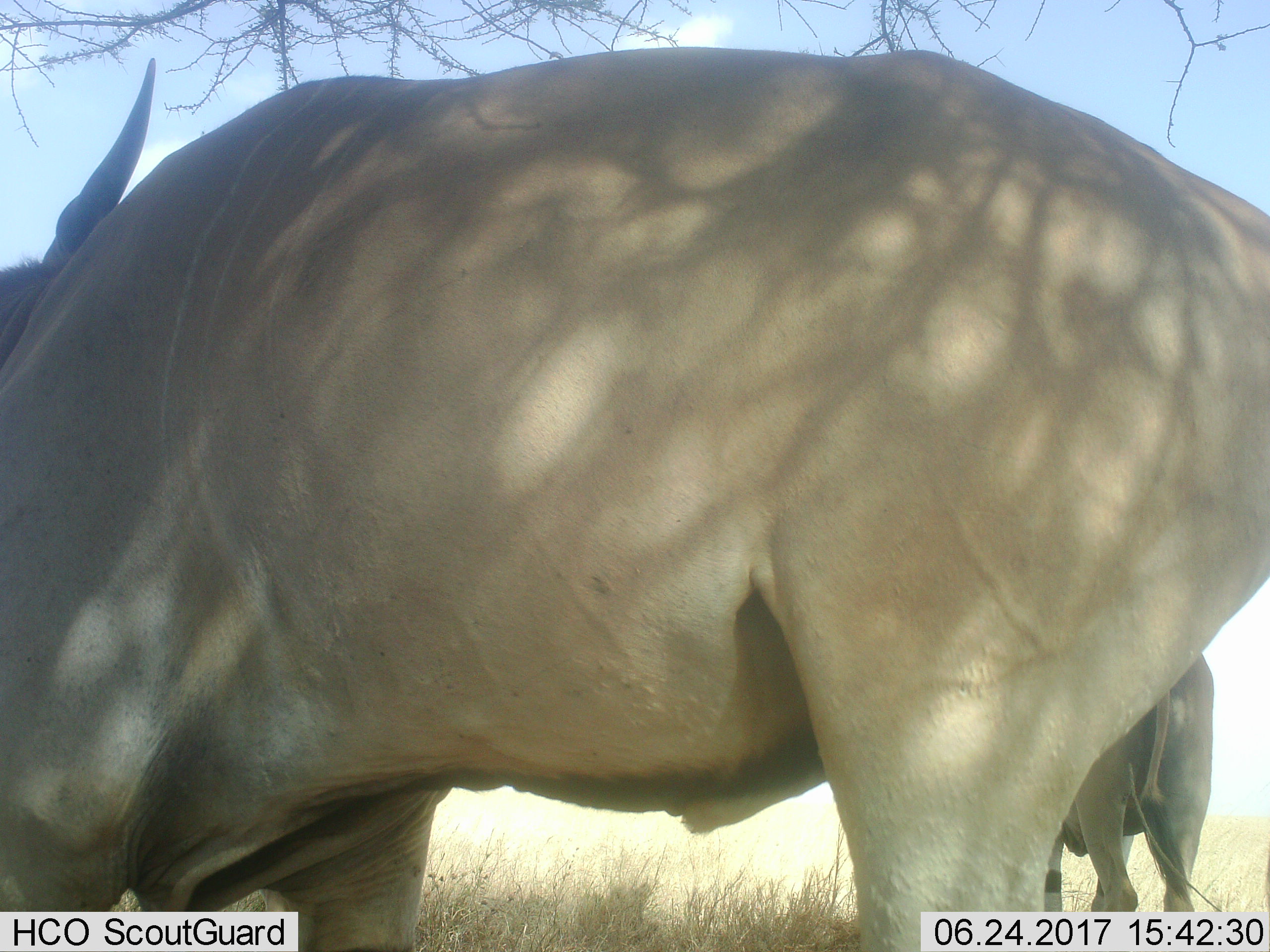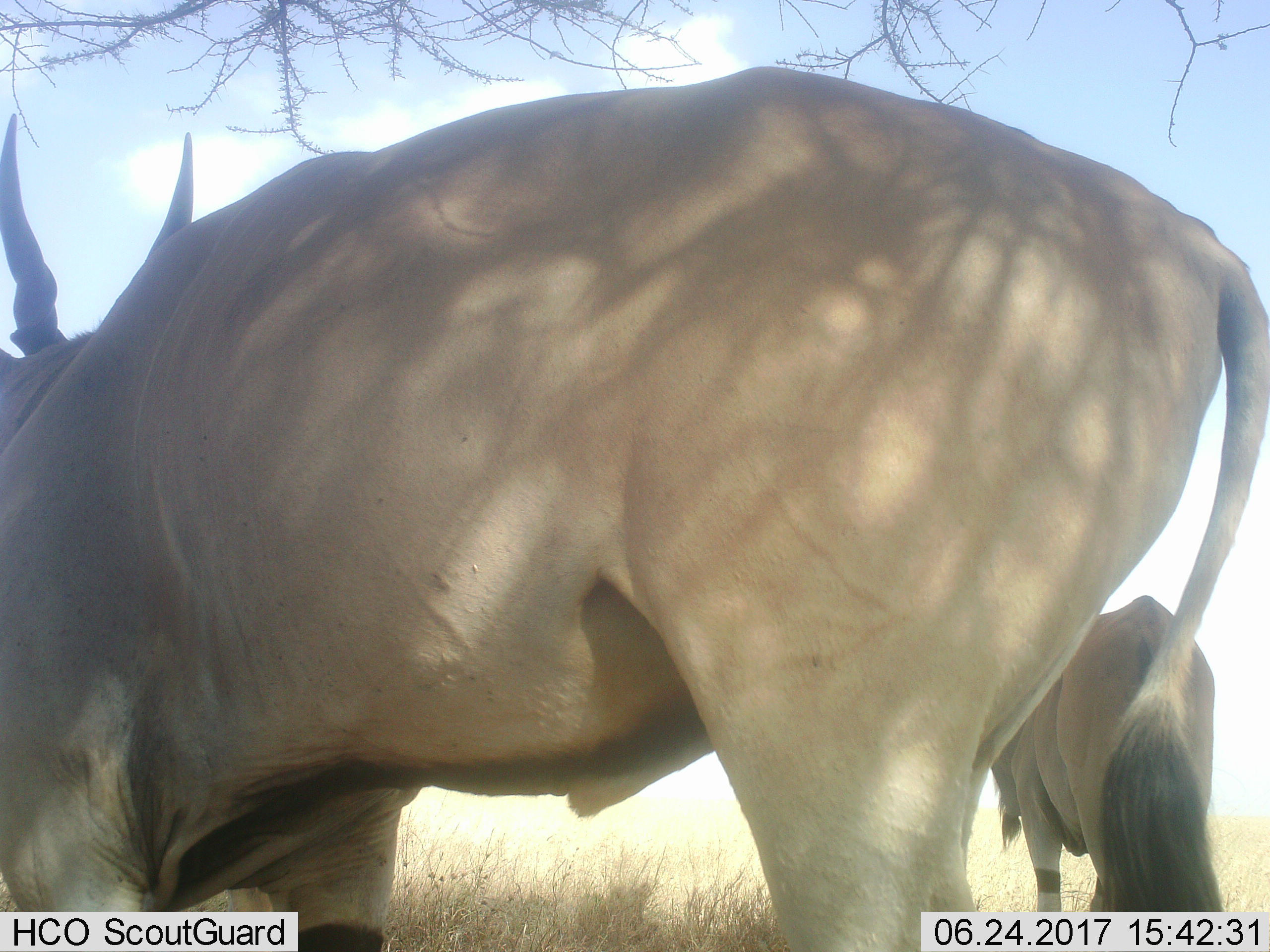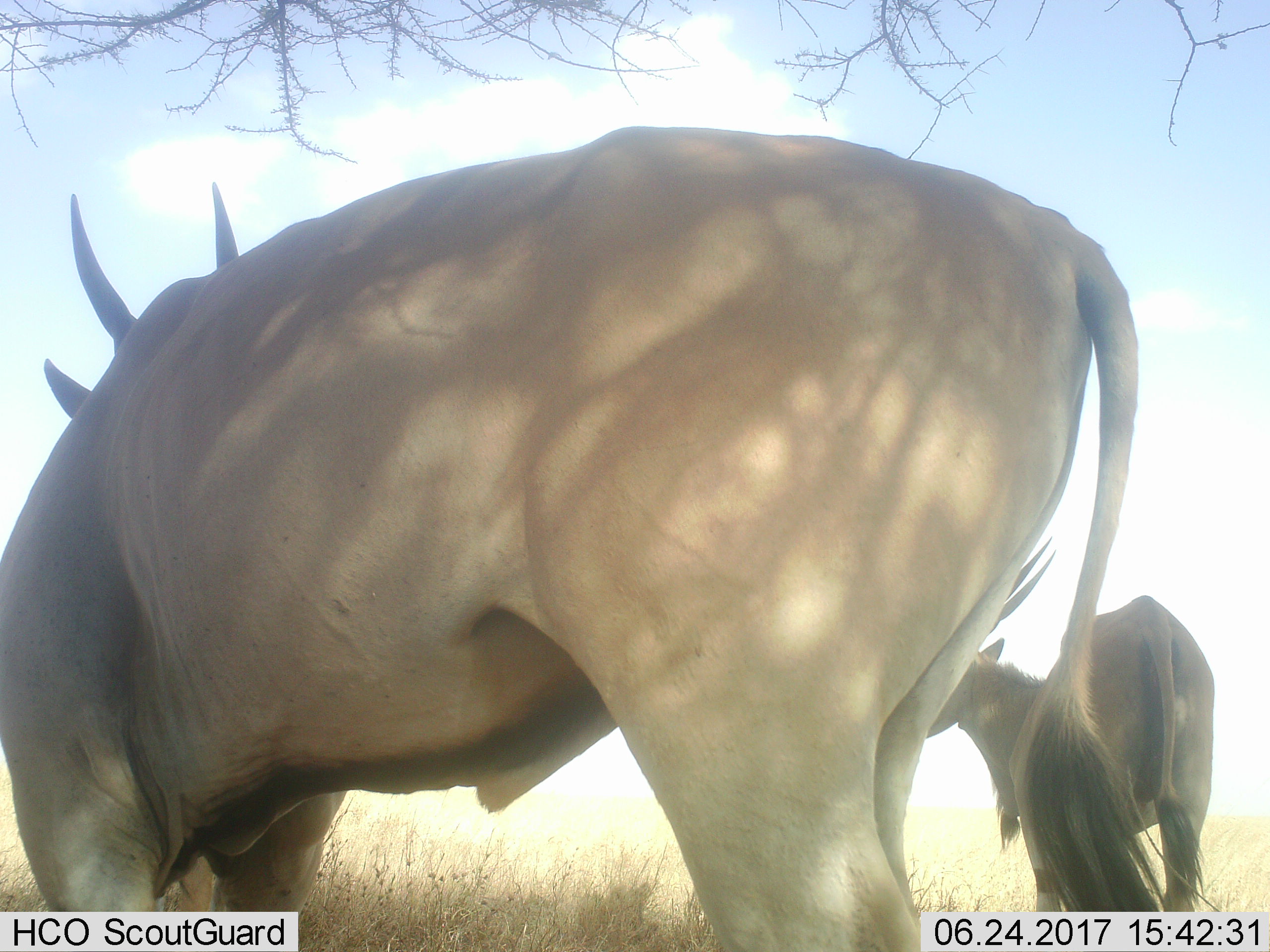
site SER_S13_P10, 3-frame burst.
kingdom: Animalia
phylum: Chordata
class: Mammalia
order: Artiodactyla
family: Bovidae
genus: Tragelaphus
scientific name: Tragelaphus oryx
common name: eland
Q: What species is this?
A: Eland (Tragelaphus oryx).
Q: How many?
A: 2.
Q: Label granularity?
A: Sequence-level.